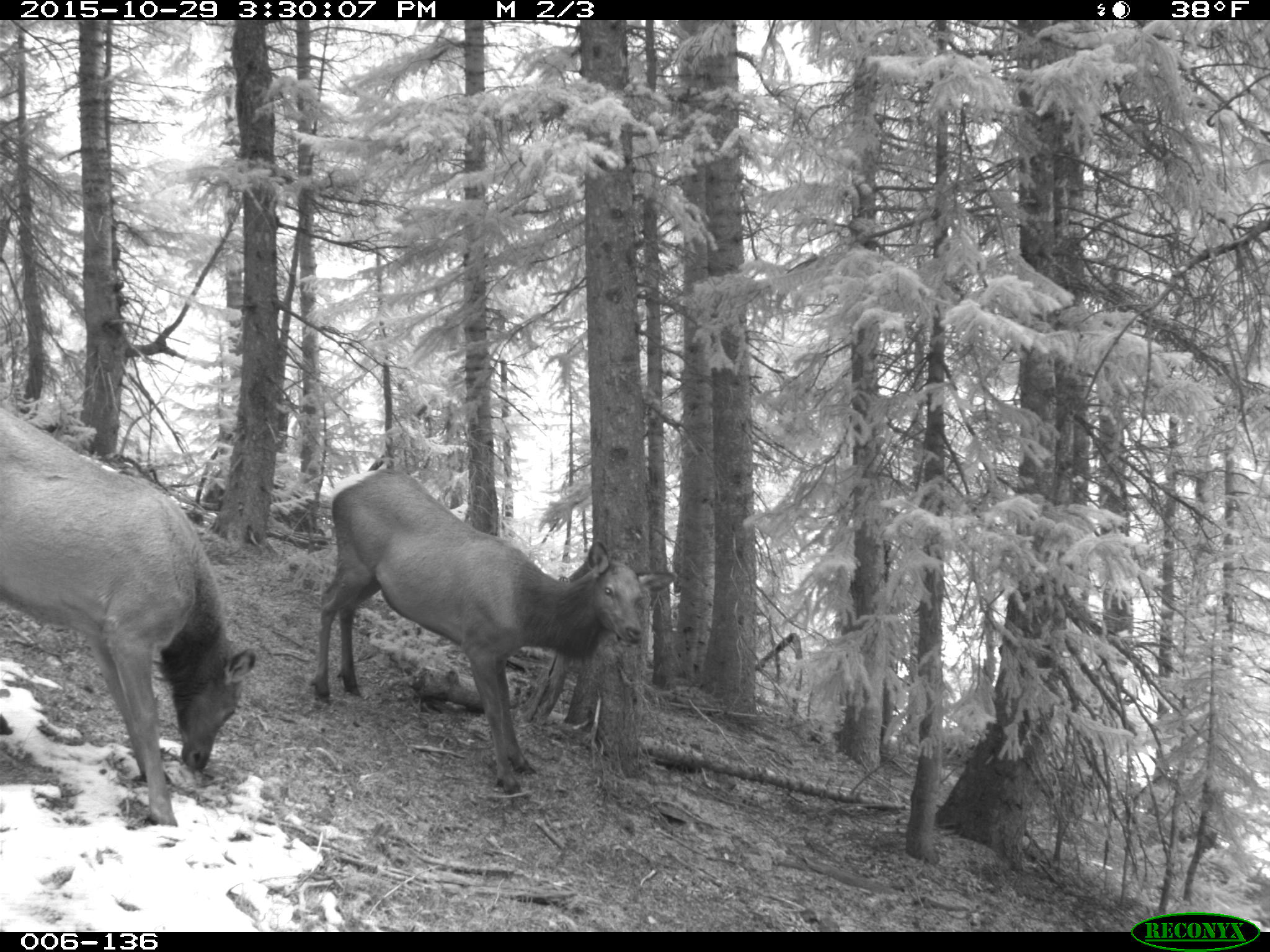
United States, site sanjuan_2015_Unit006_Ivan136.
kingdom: Animalia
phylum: Chordata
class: Mammalia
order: Artiodactyla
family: Cervidae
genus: Cervus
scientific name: Cervus elaphus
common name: red deer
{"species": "Cervus elaphus (red deer)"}